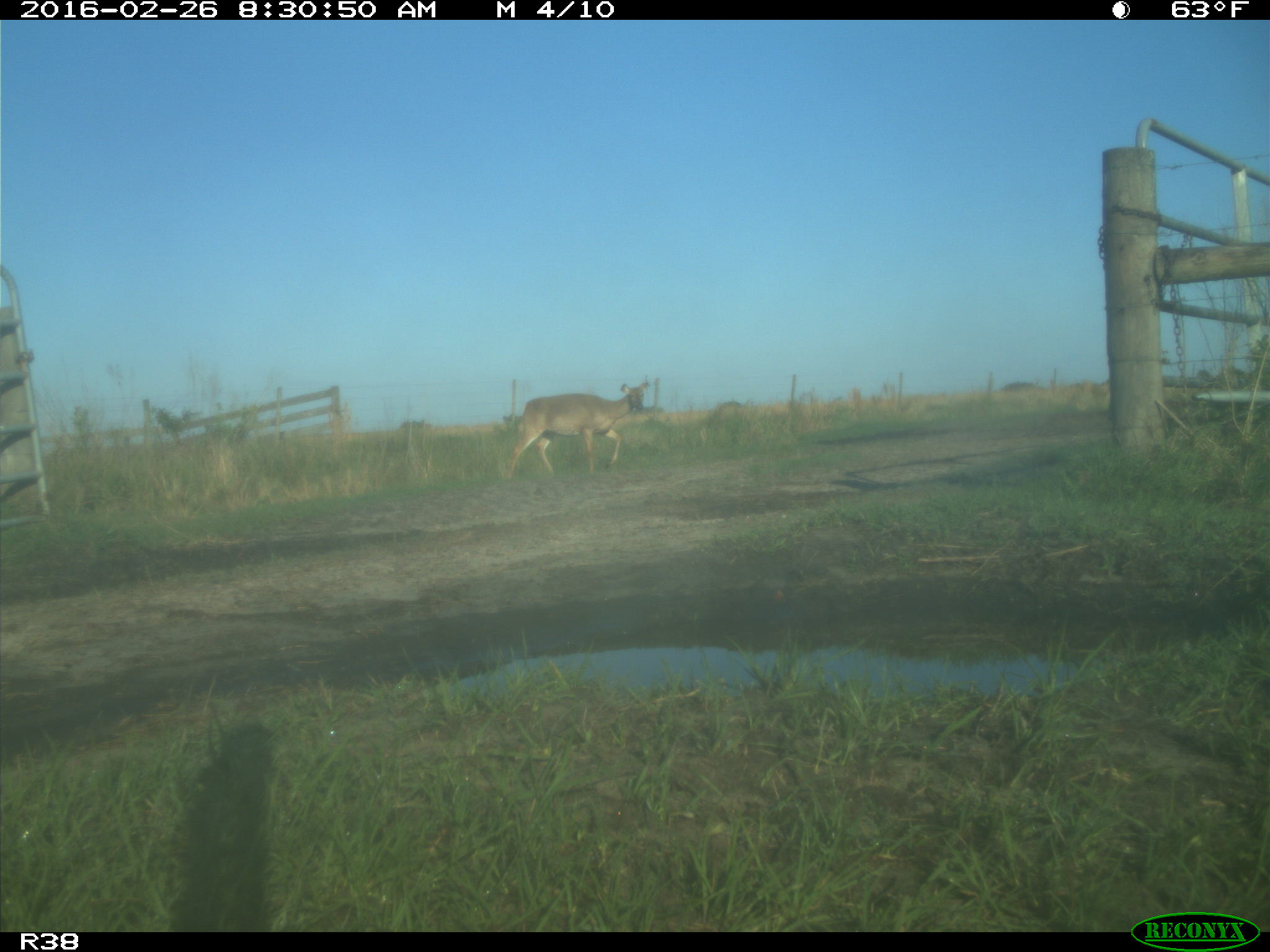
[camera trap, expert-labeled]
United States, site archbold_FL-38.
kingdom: Animalia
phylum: Chordata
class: Mammalia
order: Artiodactyla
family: Cervidae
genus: Odocoileus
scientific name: Odocoileus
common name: deer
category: unidentified deer